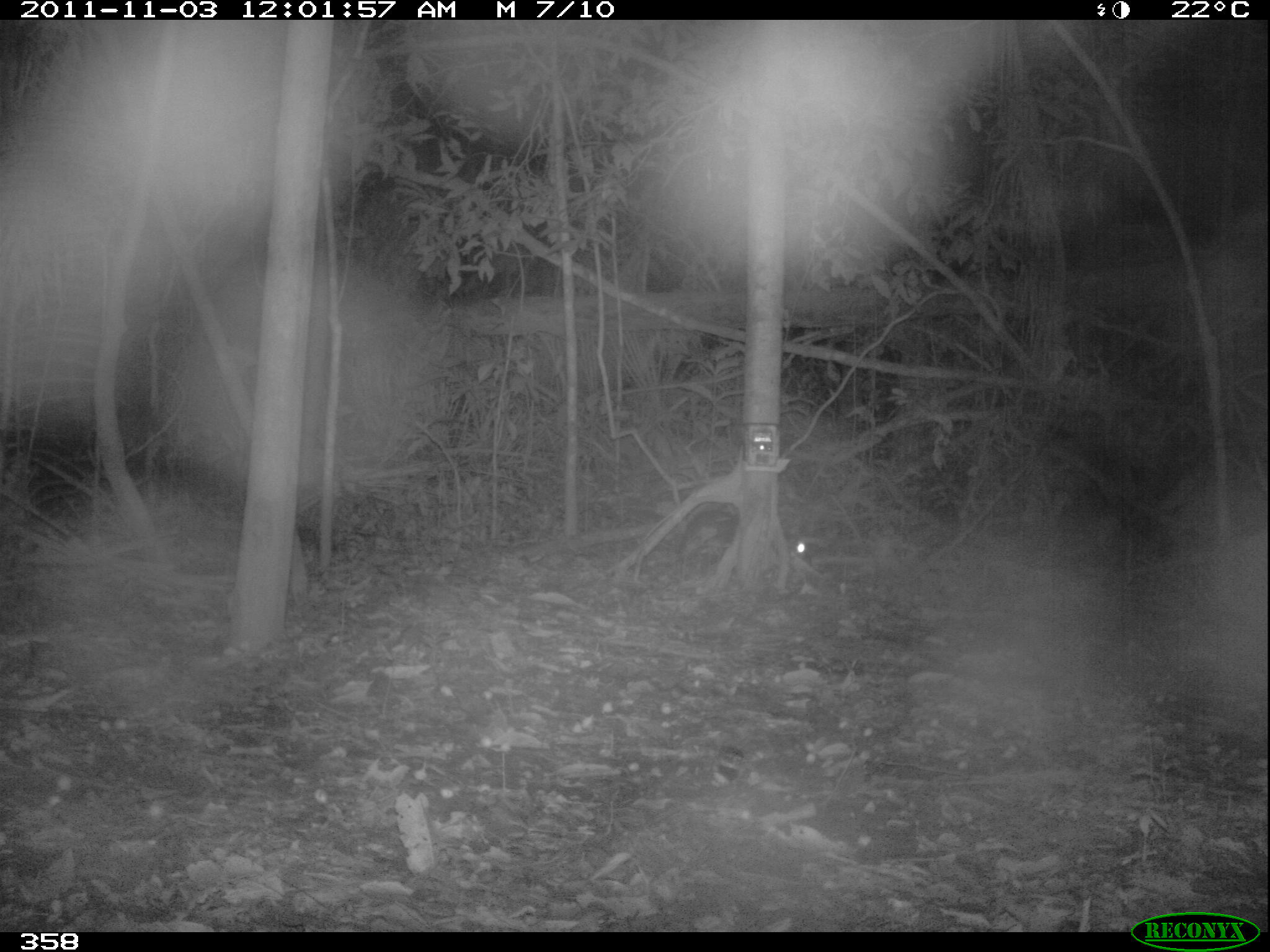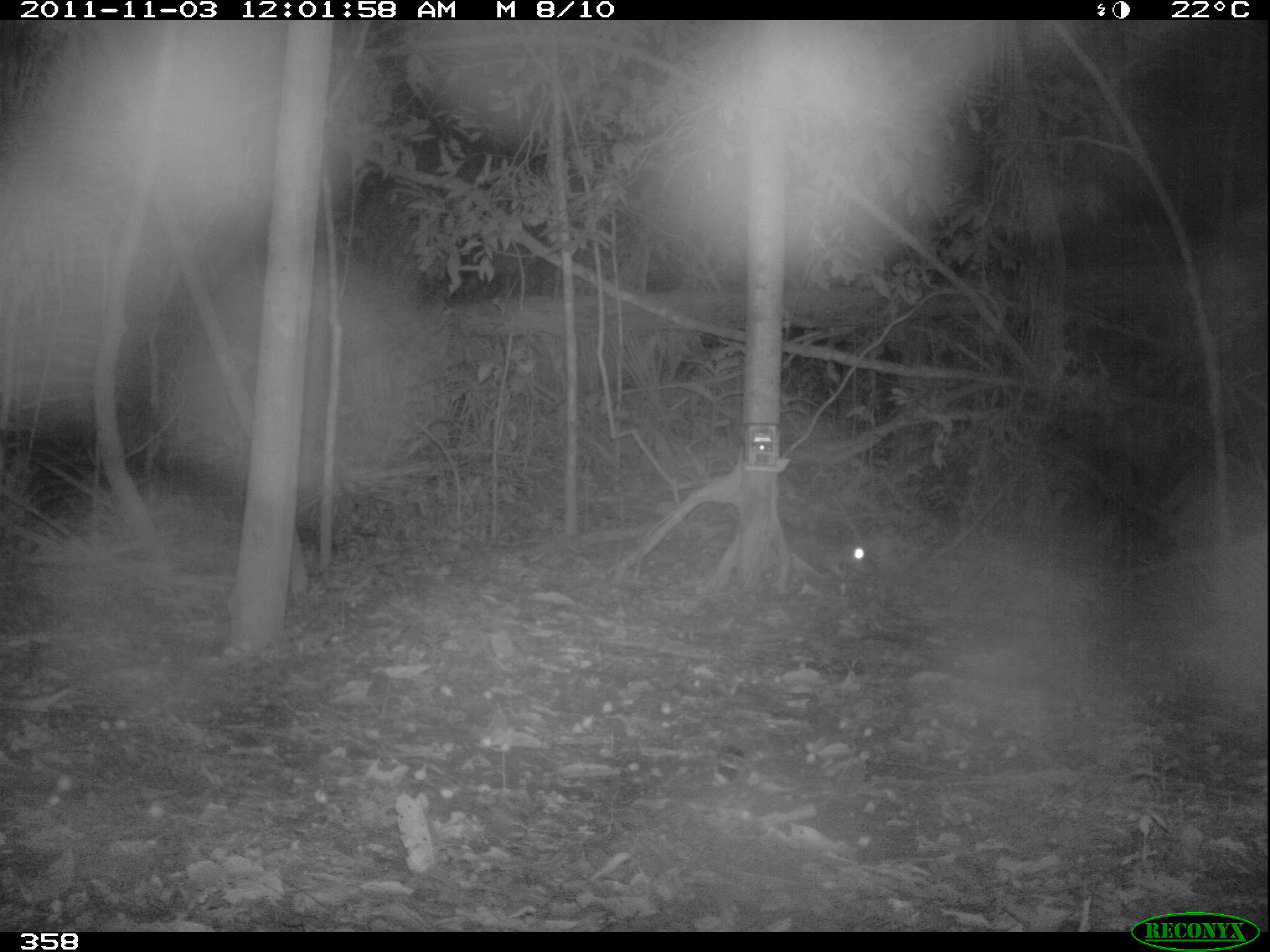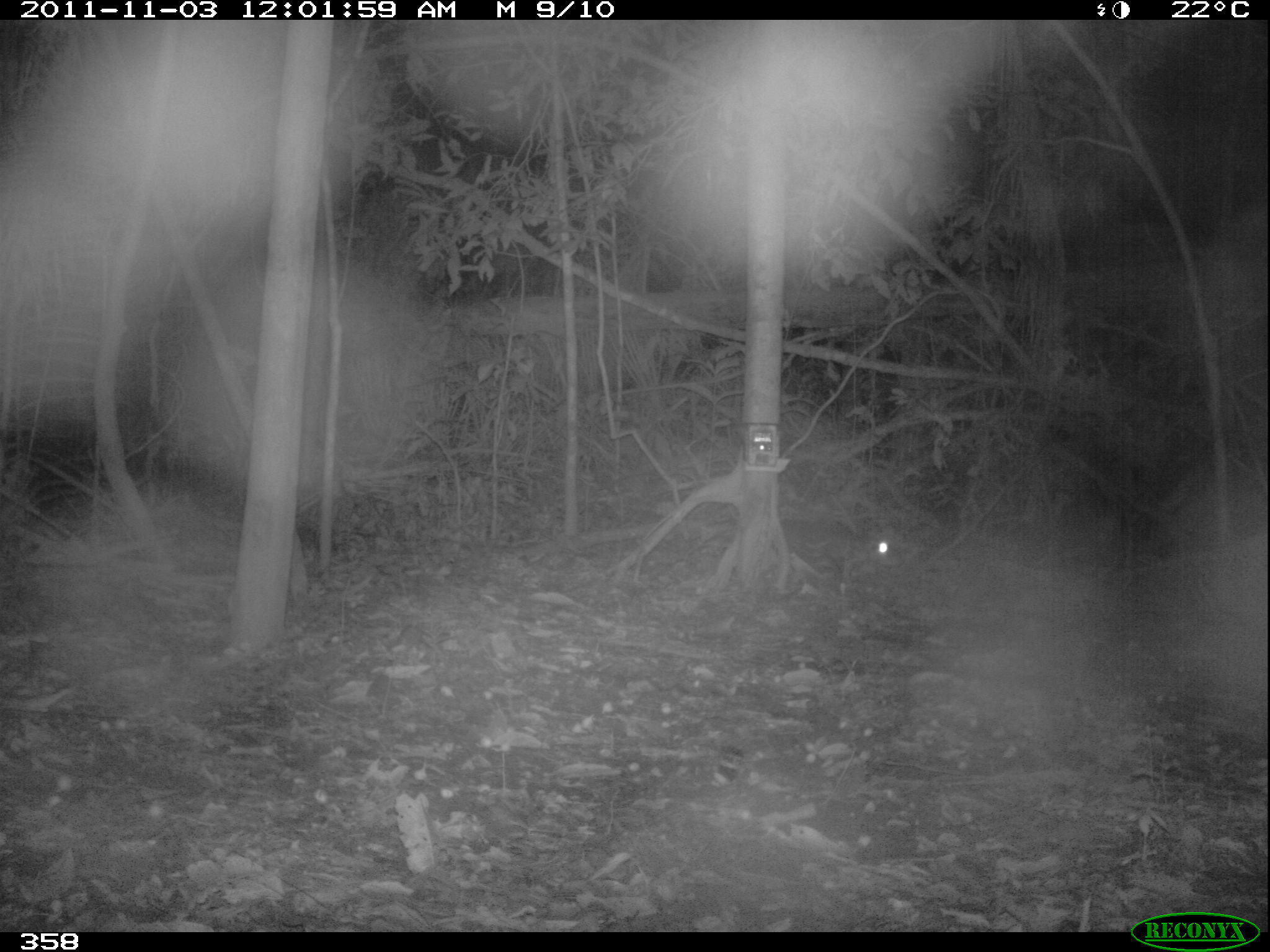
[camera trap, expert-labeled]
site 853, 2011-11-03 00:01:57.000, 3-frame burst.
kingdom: Animalia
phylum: Chordata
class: Mammalia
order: Rodentia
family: Cuniculidae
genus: Cuniculus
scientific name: Cuniculus paca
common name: spotted paca